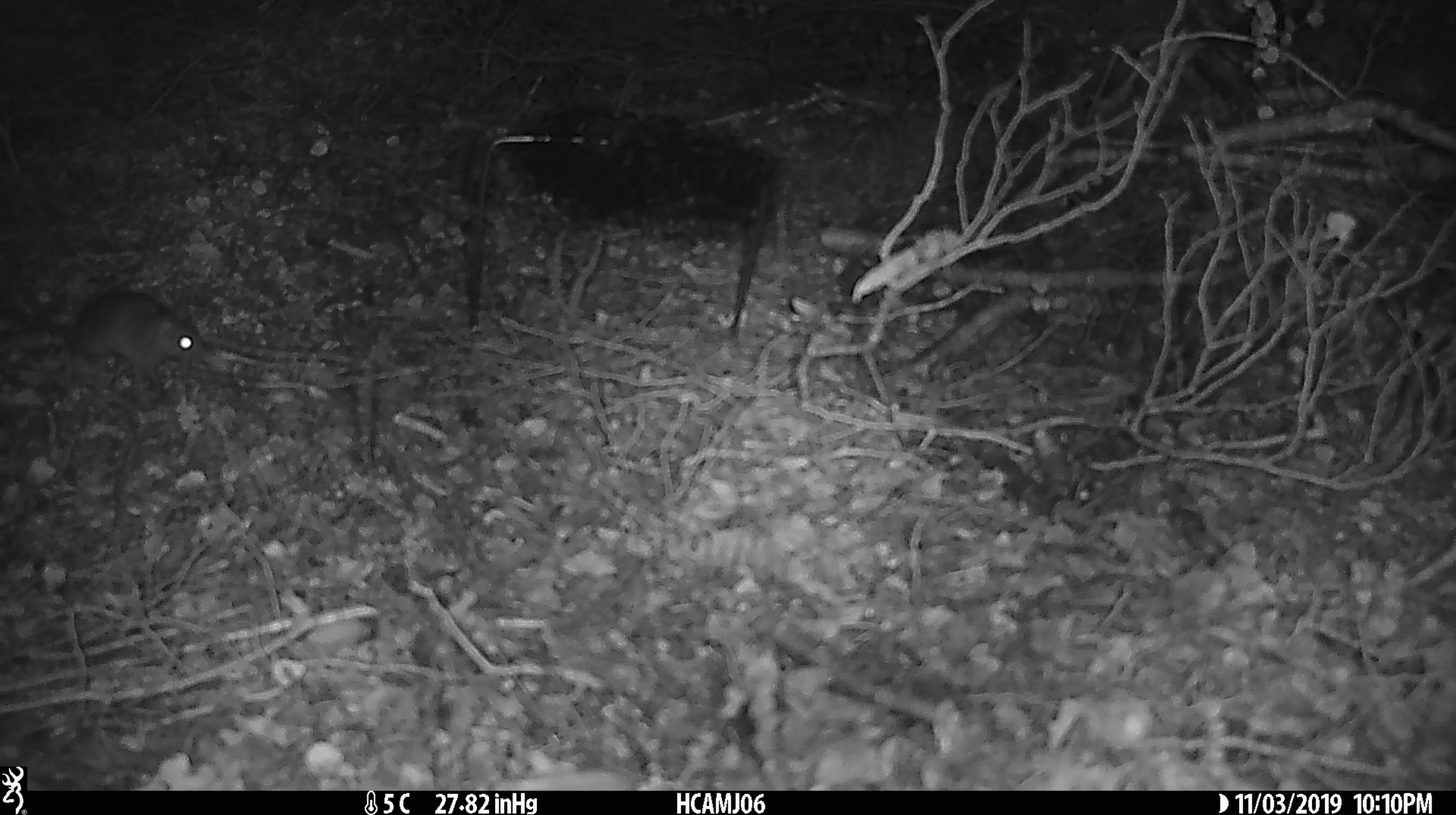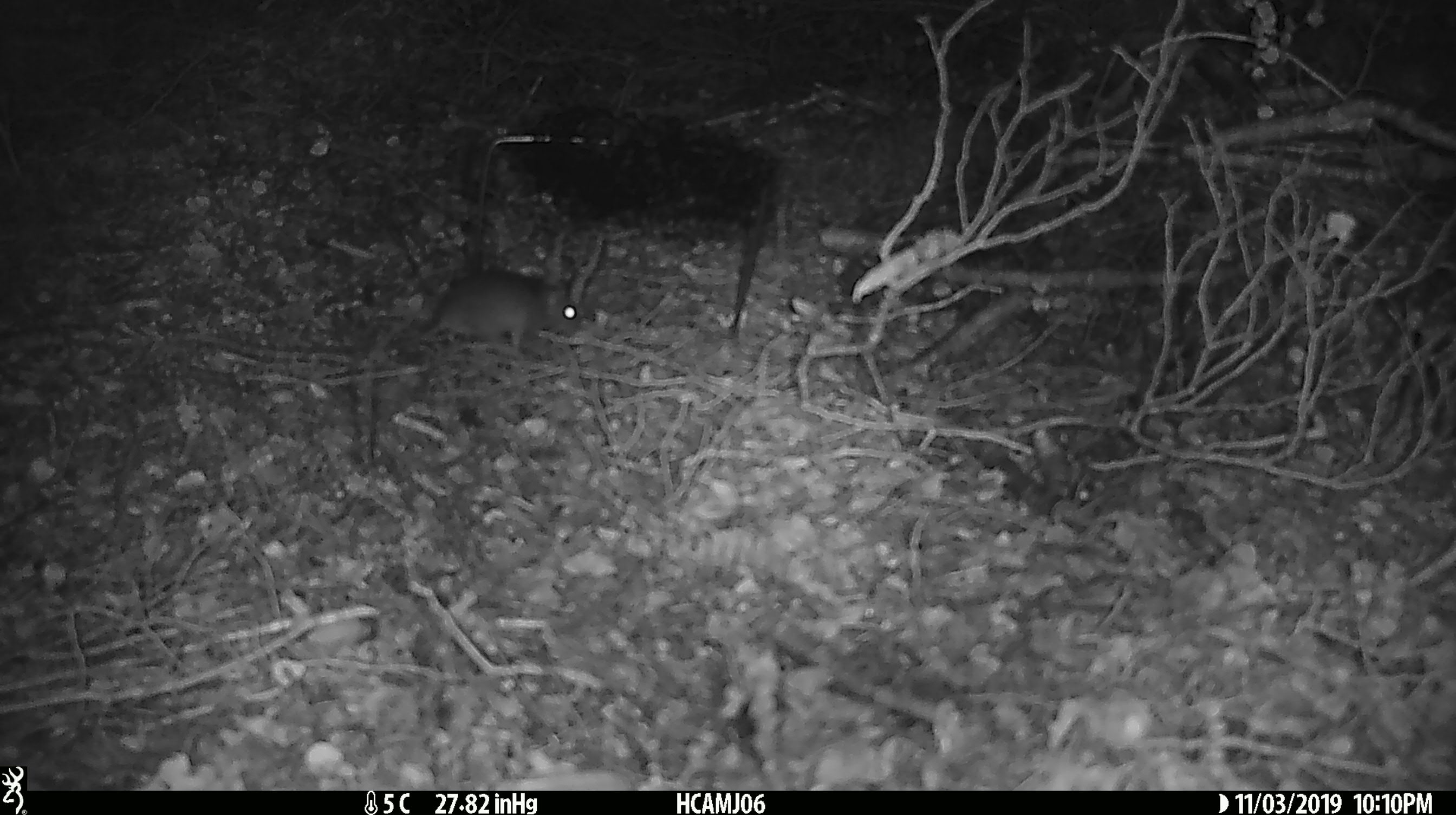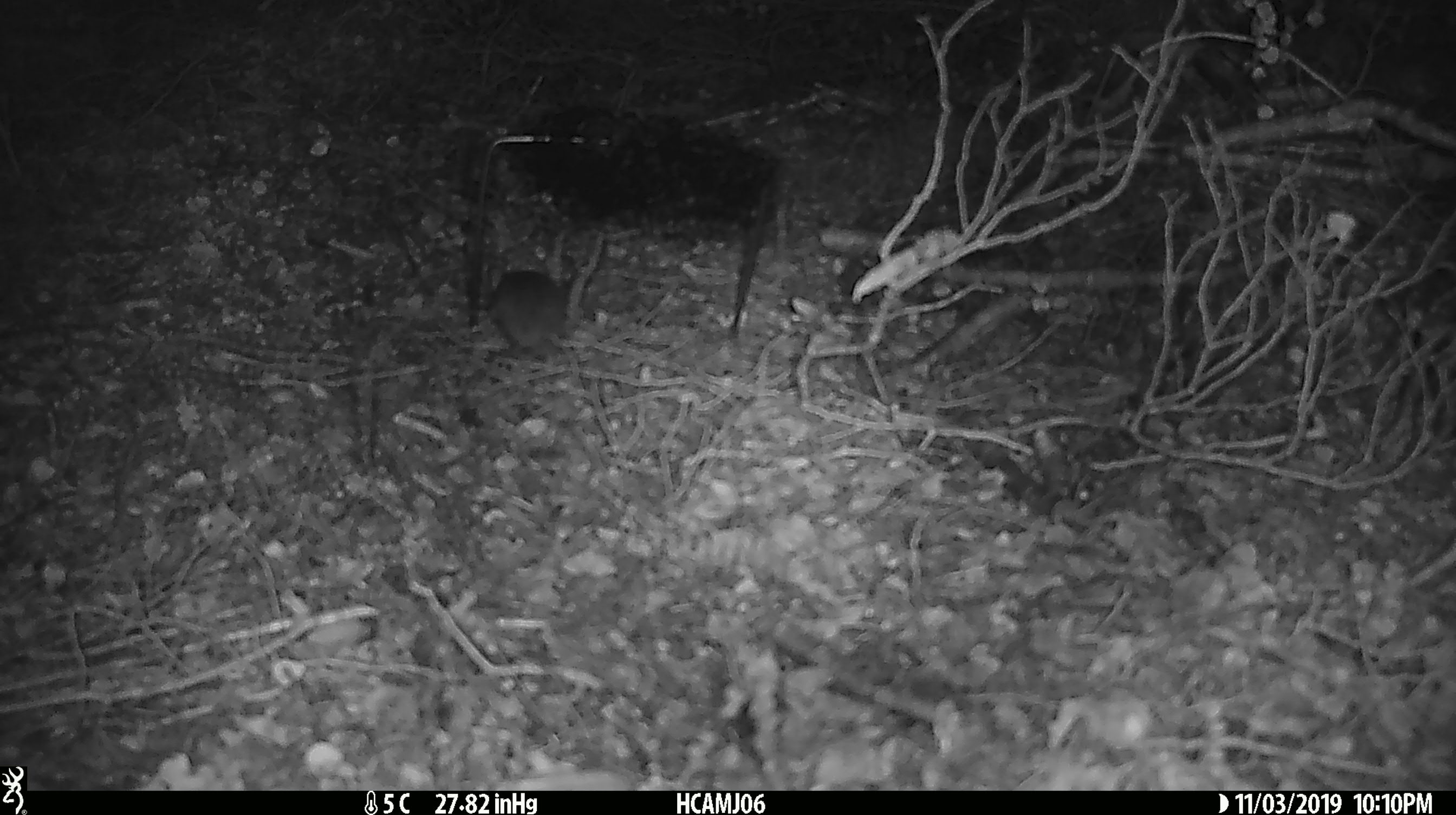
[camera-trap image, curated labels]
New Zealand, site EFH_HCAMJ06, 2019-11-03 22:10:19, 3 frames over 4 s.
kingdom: Animalia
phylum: Chordata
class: Mammalia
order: Rodentia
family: Muridae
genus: Mus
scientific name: Mus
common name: mouse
Mouse (Mus).